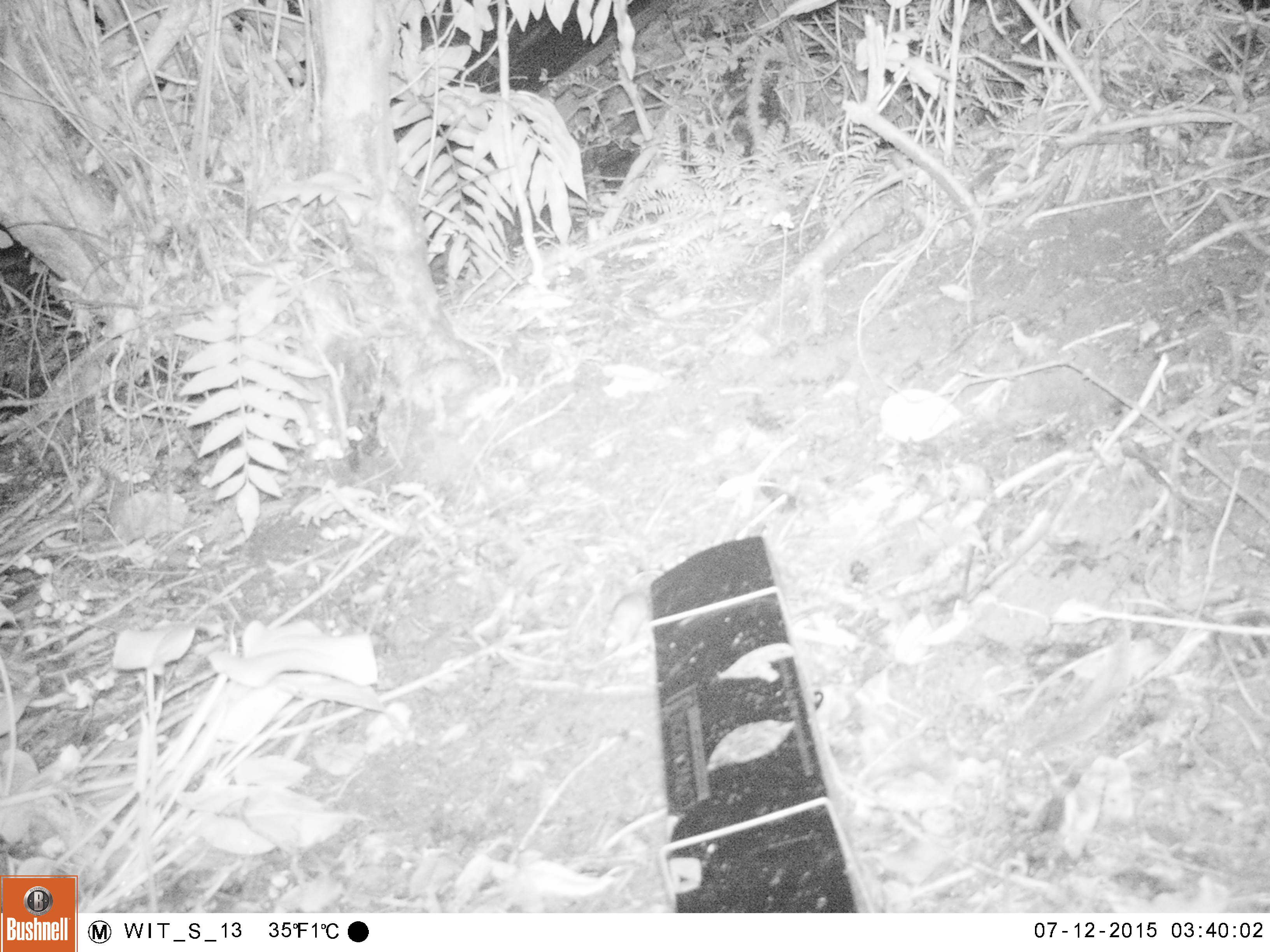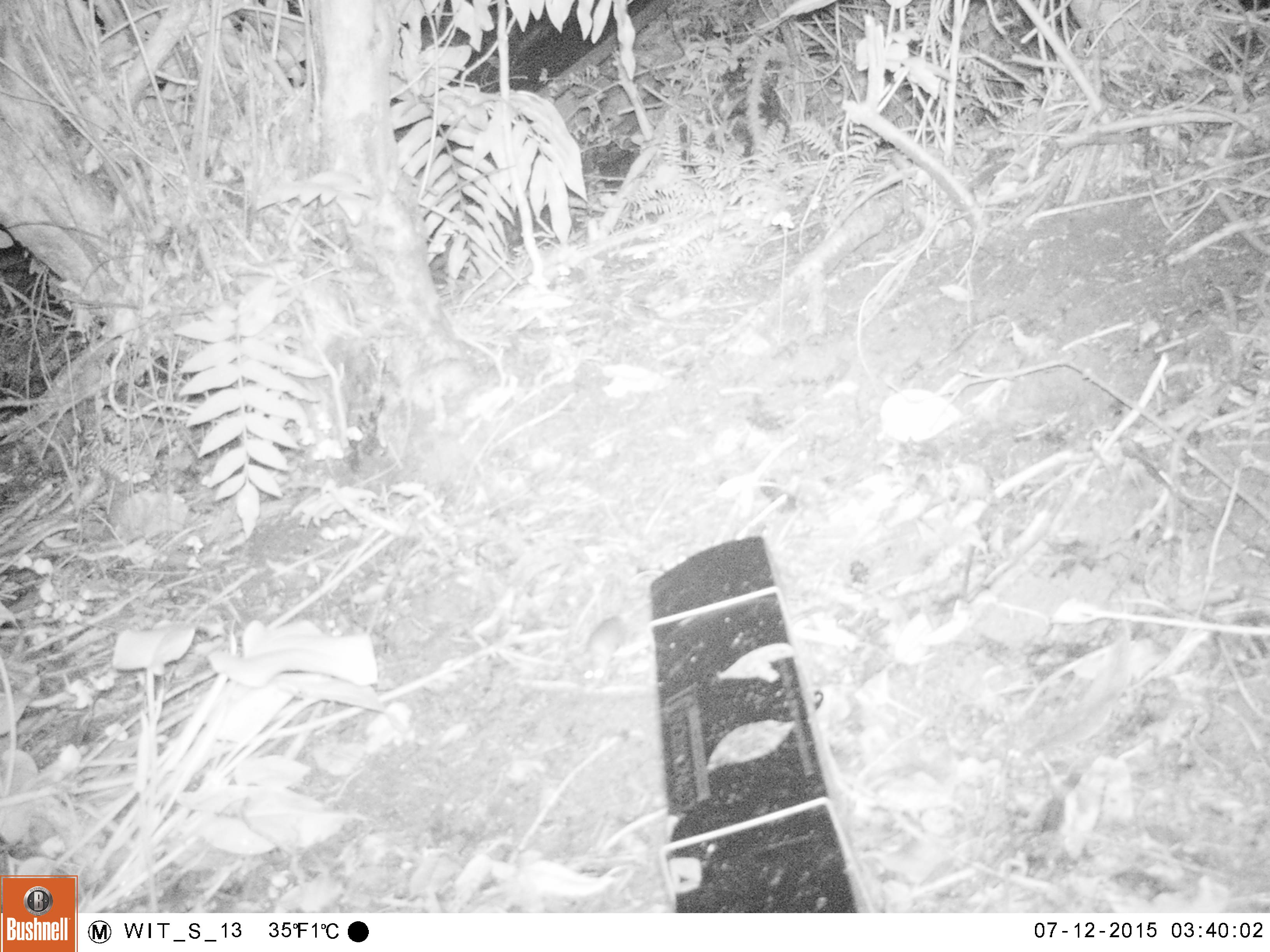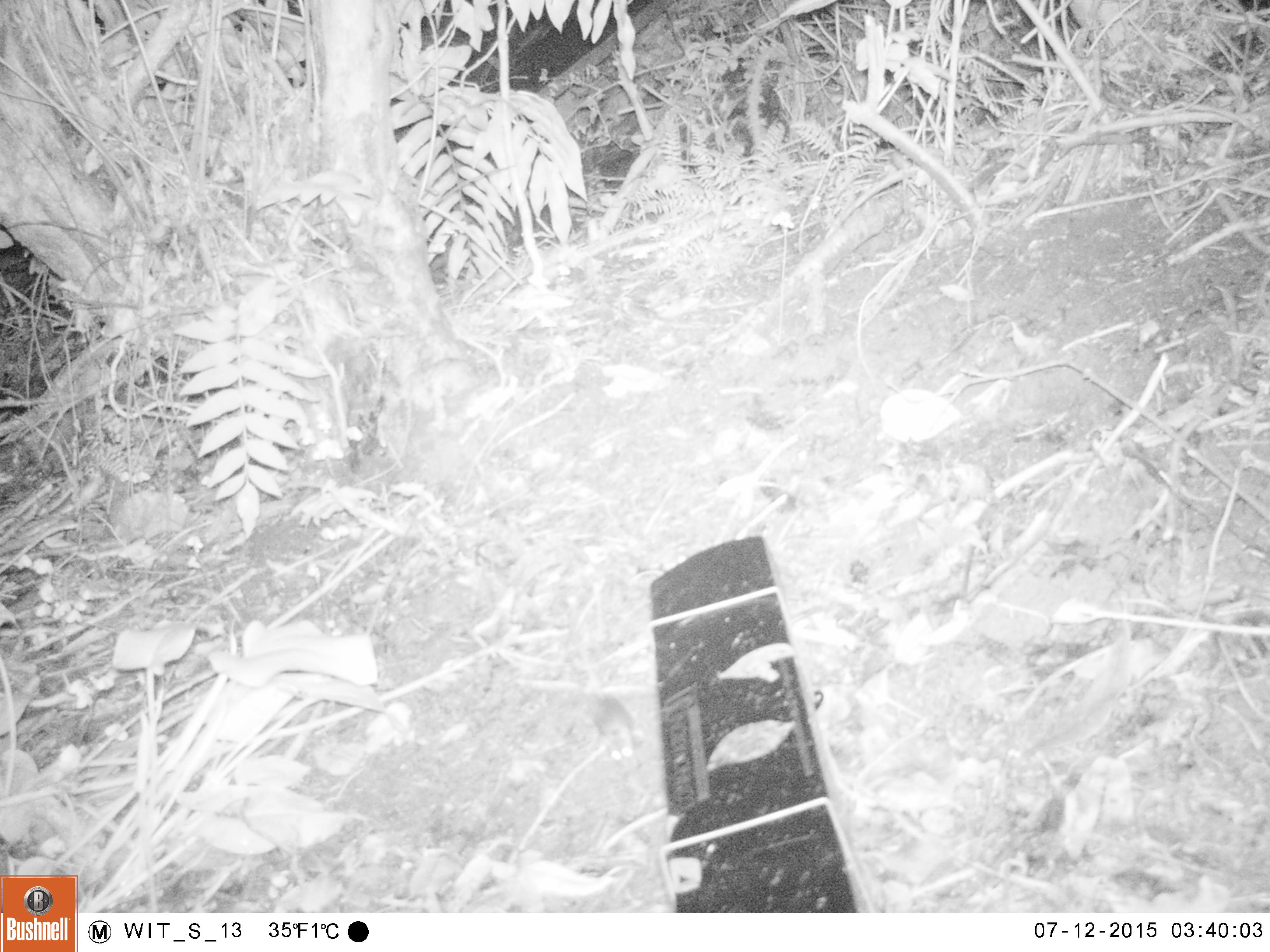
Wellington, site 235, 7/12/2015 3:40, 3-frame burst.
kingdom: Animalia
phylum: Chordata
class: Mammalia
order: Rodentia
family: Muridae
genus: Mus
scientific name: Mus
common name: mouse